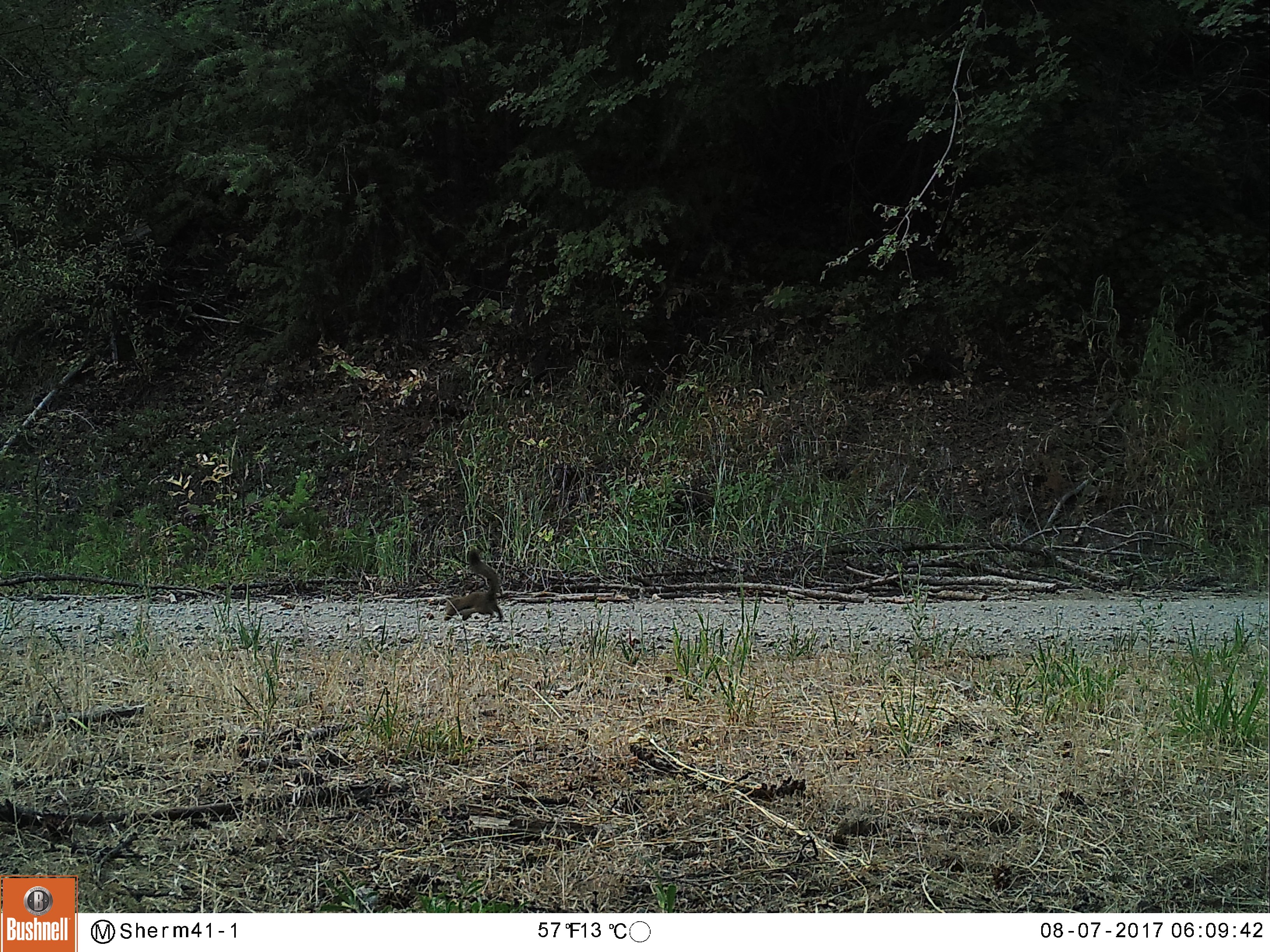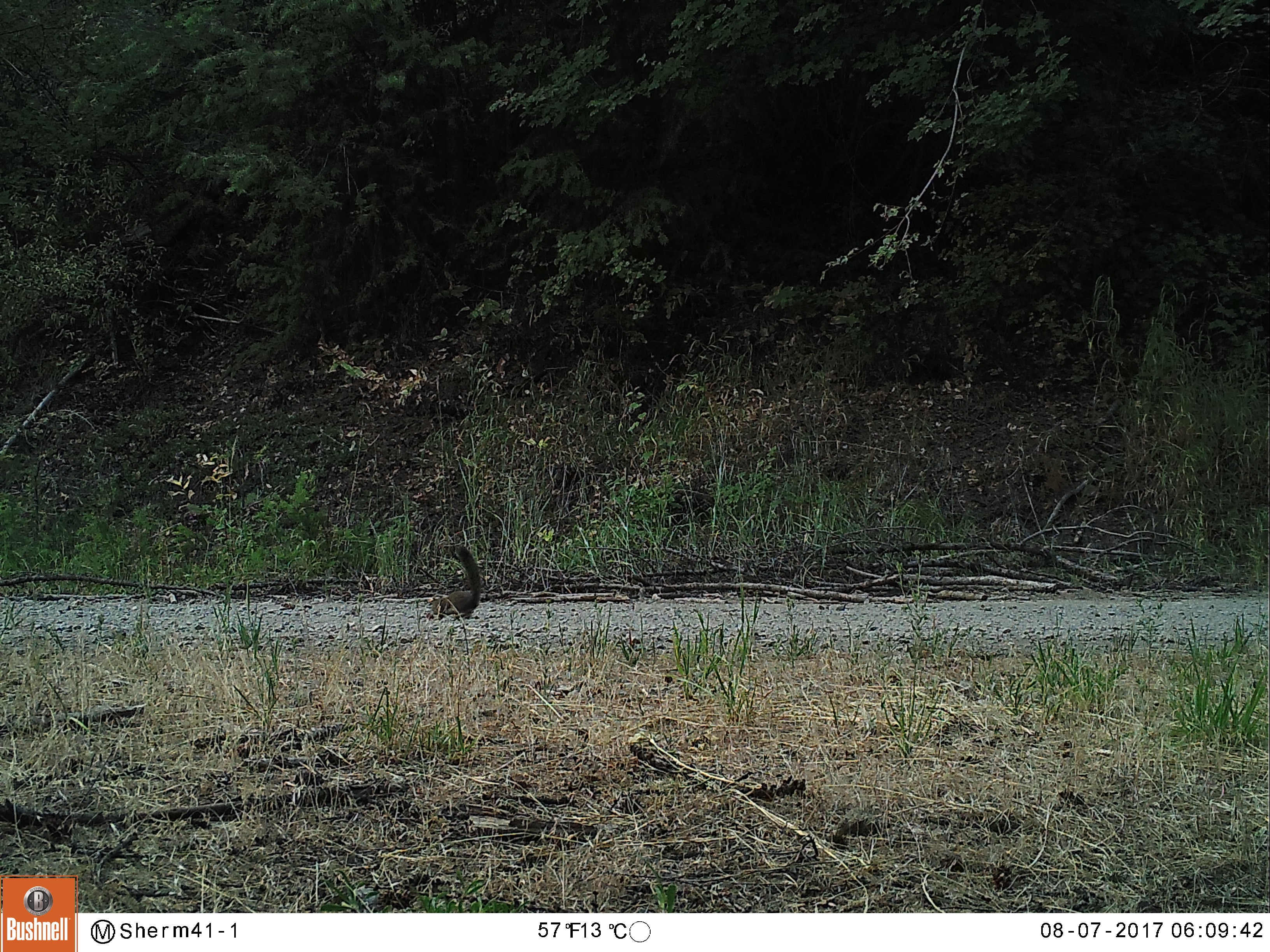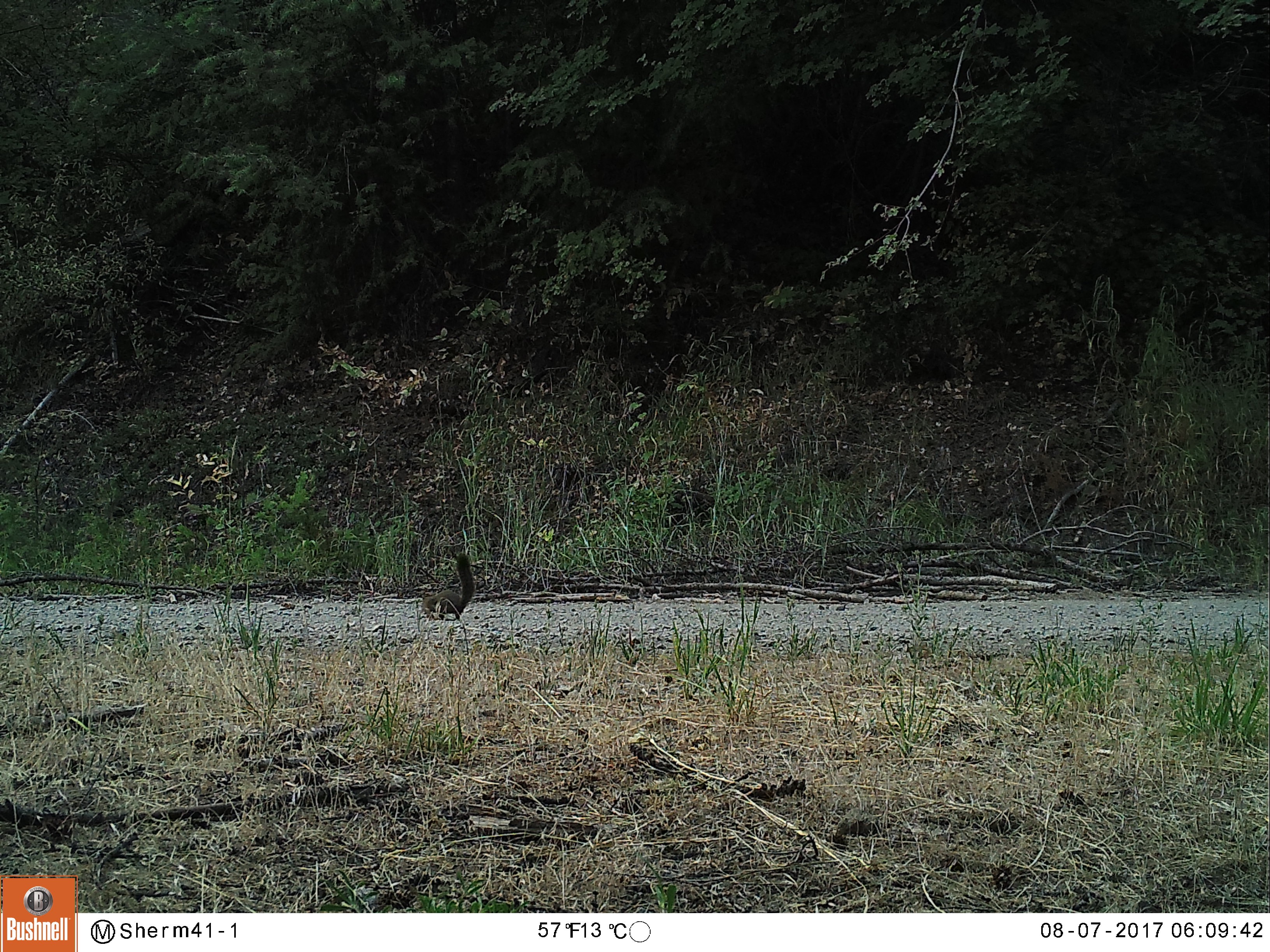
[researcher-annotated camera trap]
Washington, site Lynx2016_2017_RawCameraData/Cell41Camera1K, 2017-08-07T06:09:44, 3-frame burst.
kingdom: Animalia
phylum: Chordata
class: Mammalia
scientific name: Mammalia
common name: small mammal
Small mammal (Mammalia). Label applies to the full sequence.